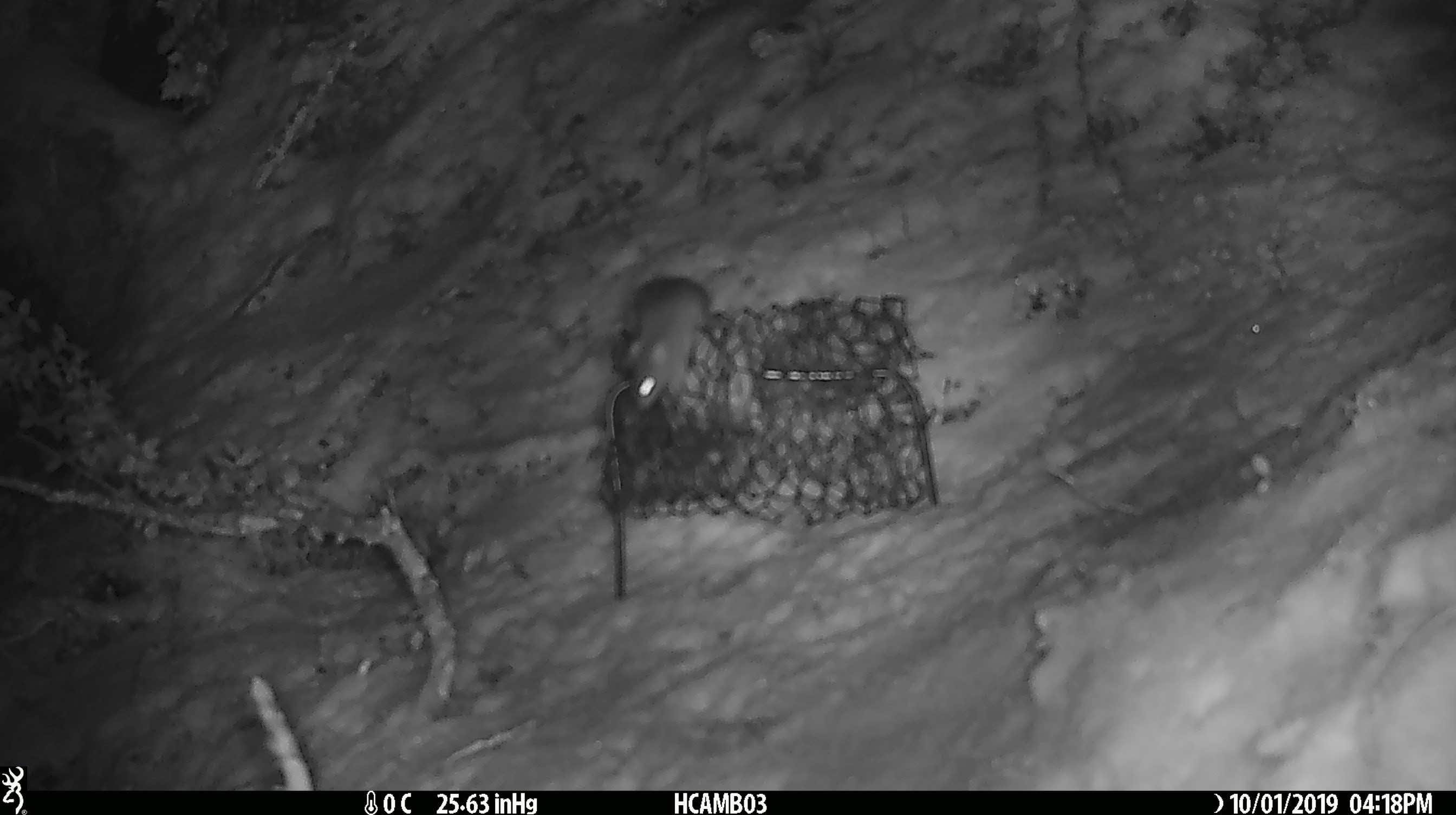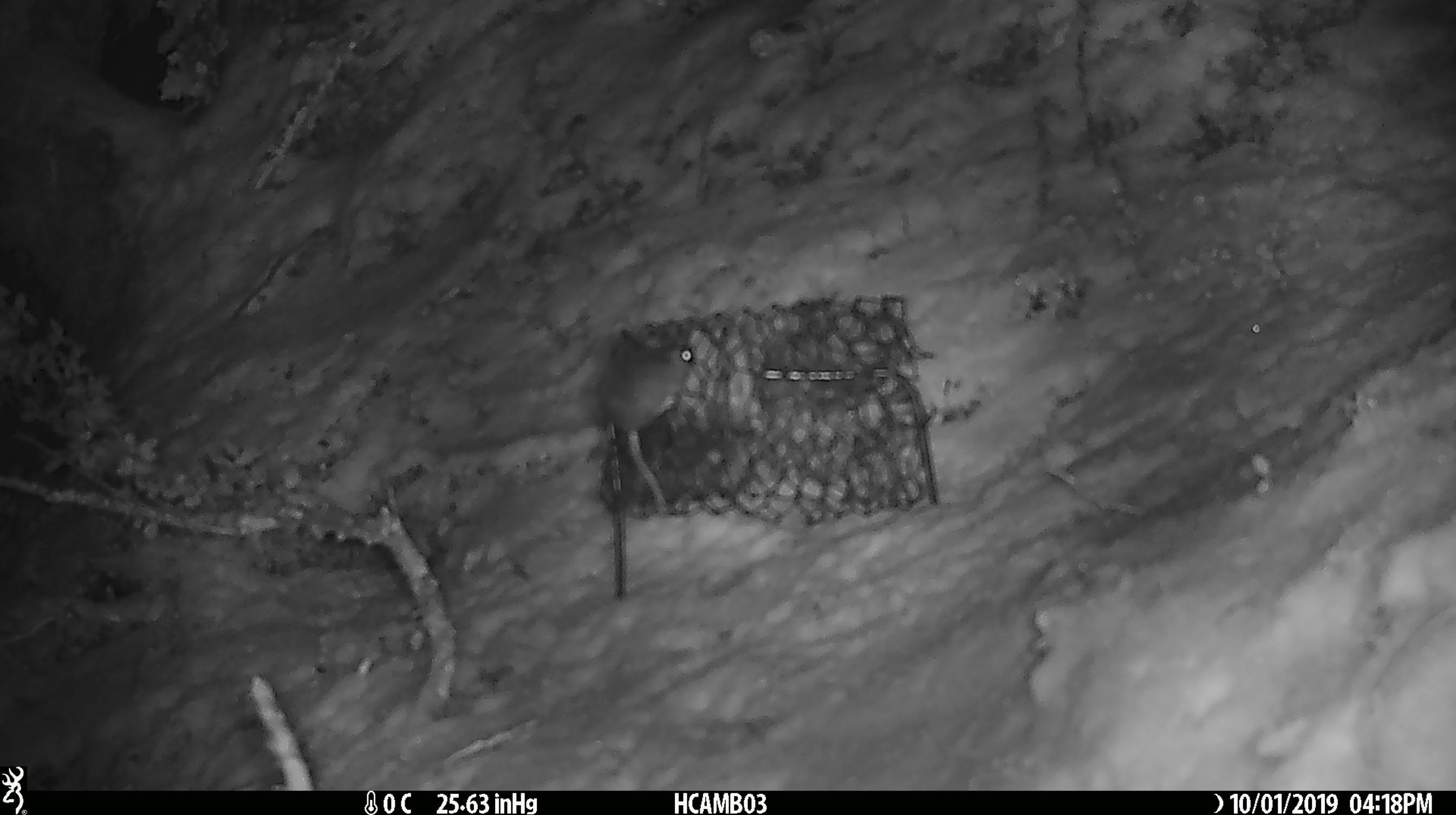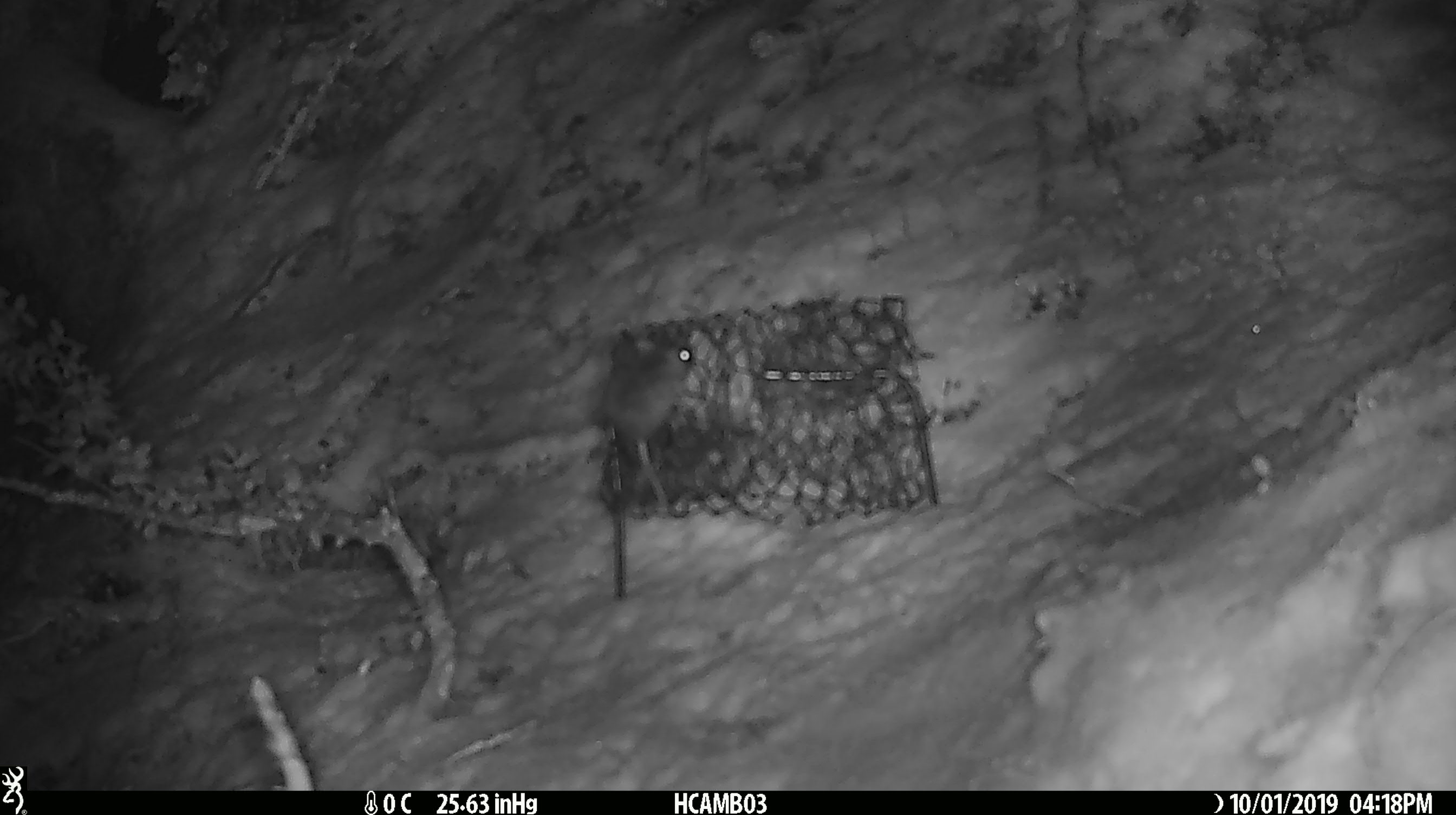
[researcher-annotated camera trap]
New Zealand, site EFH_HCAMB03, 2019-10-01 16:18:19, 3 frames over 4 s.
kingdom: Animalia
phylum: Chordata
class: Mammalia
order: Rodentia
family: Muridae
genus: Mus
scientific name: Mus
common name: mouse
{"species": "mouse (Mus)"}